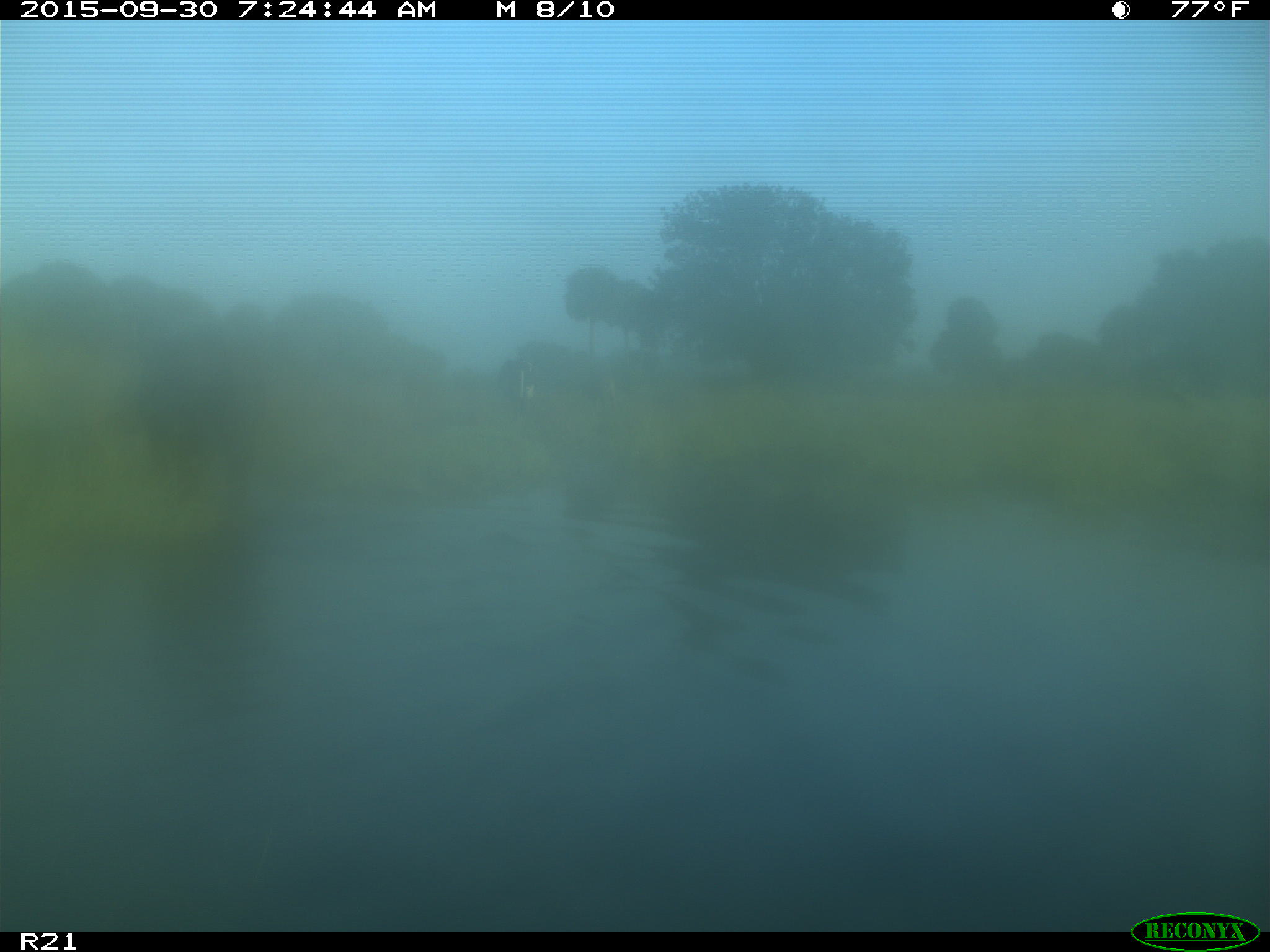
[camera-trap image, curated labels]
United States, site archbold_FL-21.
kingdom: Animalia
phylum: Chordata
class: Mammalia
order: Artiodactyla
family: Bovidae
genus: Bos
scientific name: Bos taurus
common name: domestic cow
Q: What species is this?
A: Bos taurus (domestic cow).